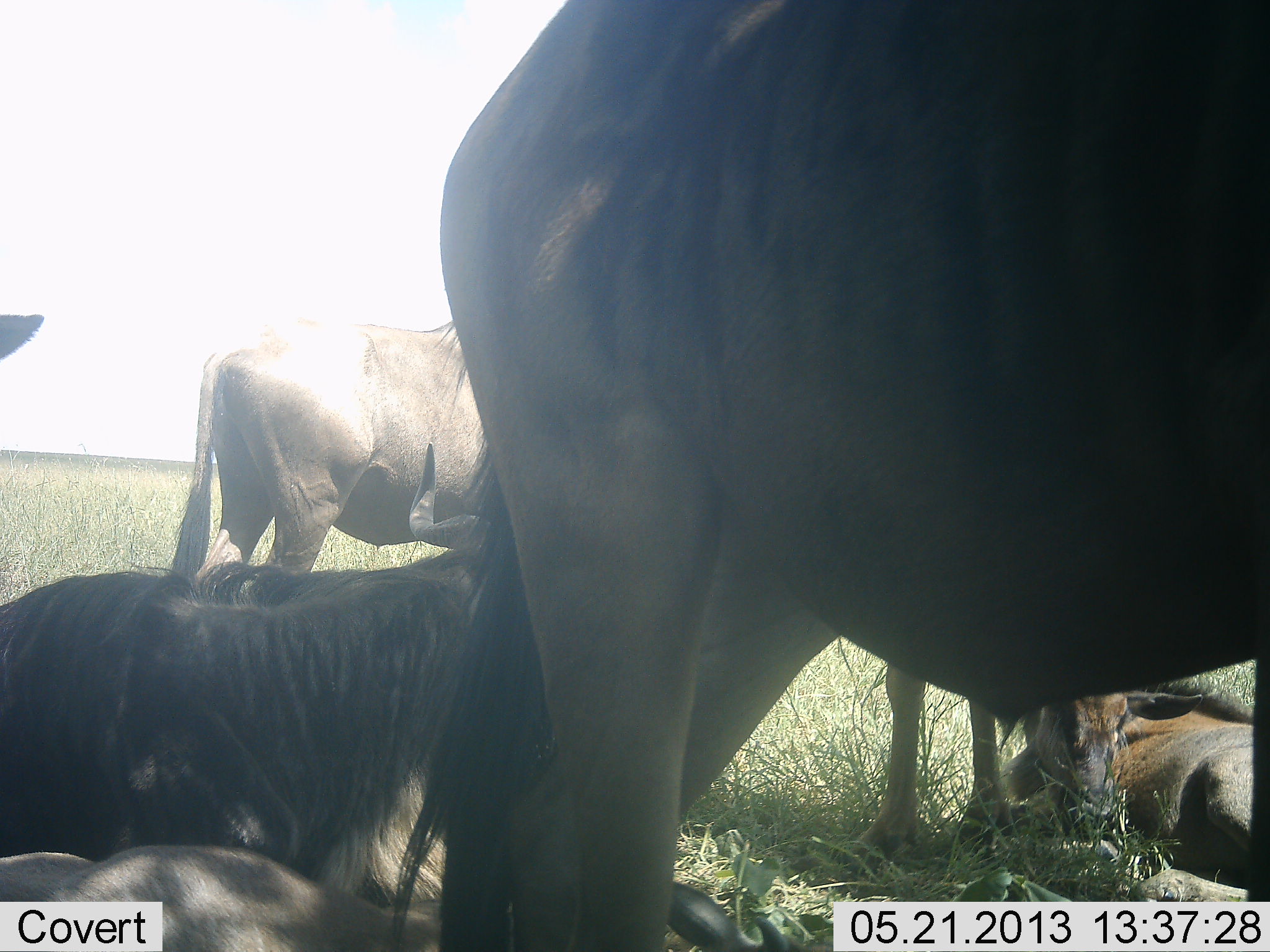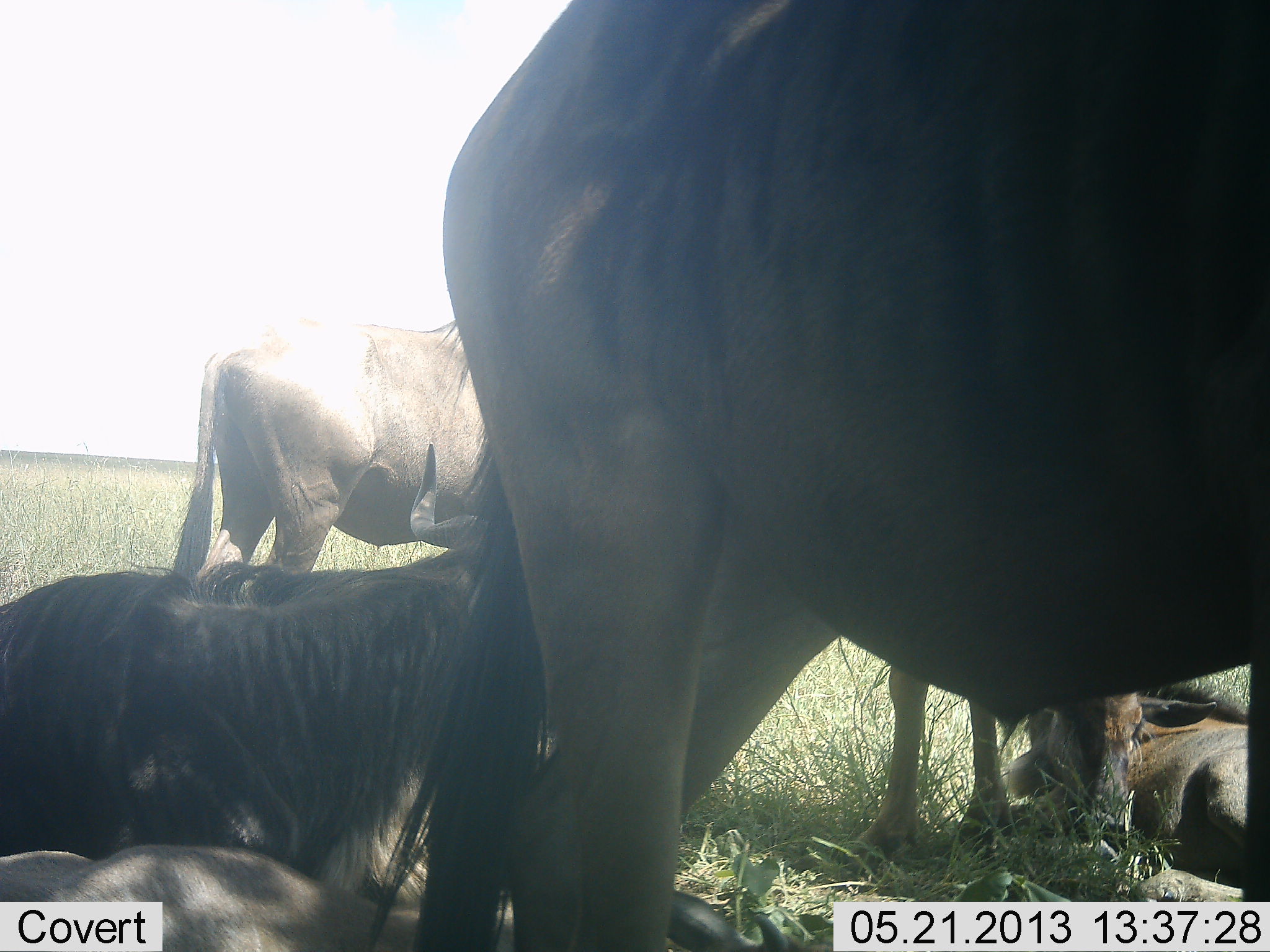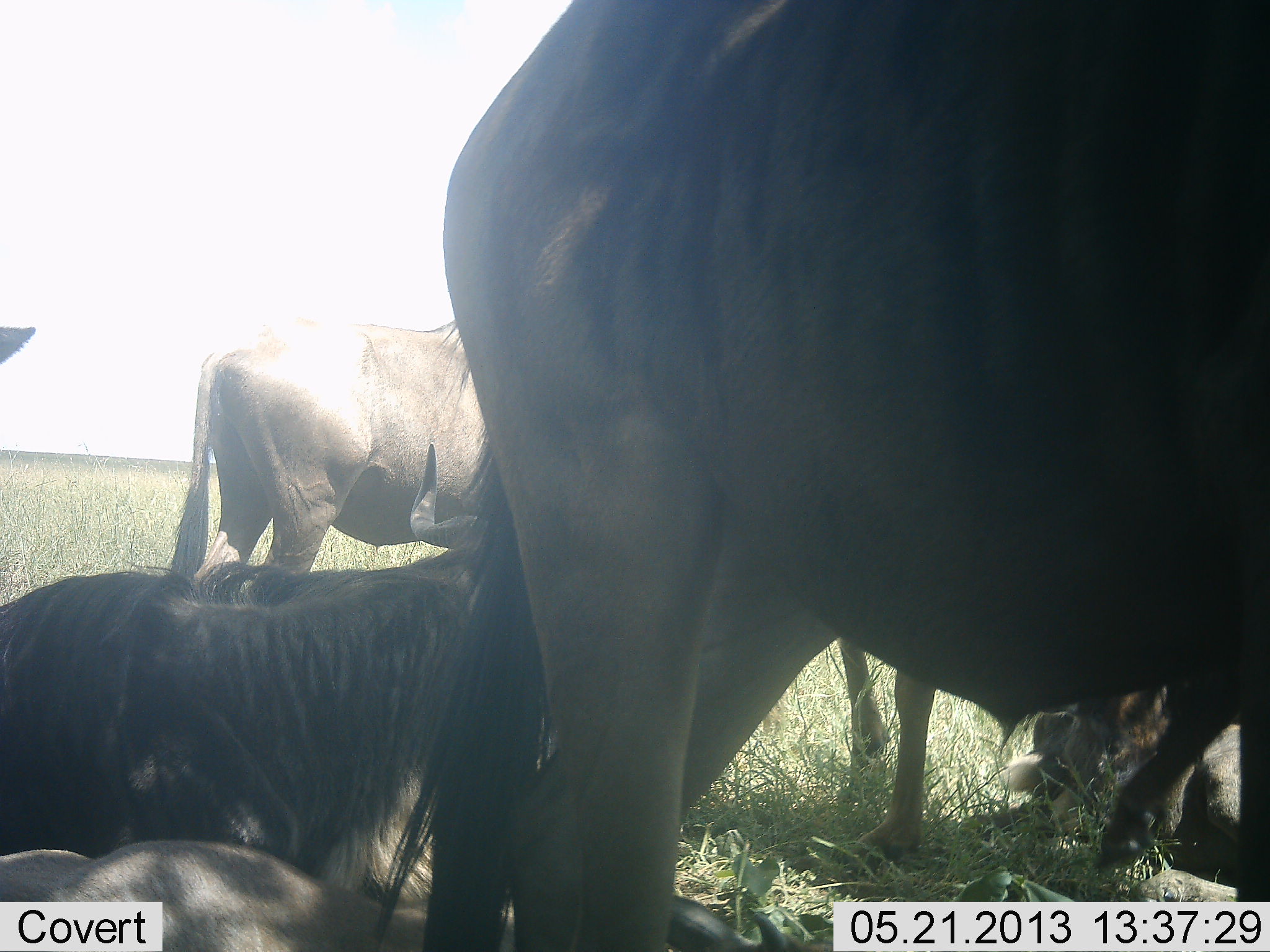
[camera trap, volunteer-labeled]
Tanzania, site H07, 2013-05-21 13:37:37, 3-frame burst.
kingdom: Animalia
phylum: Chordata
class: Mammalia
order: Artiodactyla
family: Bovidae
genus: Connochaetes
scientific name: Connochaetes taurinus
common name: blue wildebeest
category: wildebeest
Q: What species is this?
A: Wildebeest (blue wildebeest) (Connochaetes taurinus).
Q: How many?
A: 7.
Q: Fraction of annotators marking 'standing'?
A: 90%.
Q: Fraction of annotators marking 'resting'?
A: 100%.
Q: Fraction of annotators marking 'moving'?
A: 10%.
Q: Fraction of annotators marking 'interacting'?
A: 10%.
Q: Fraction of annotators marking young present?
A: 30%.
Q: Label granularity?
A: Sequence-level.